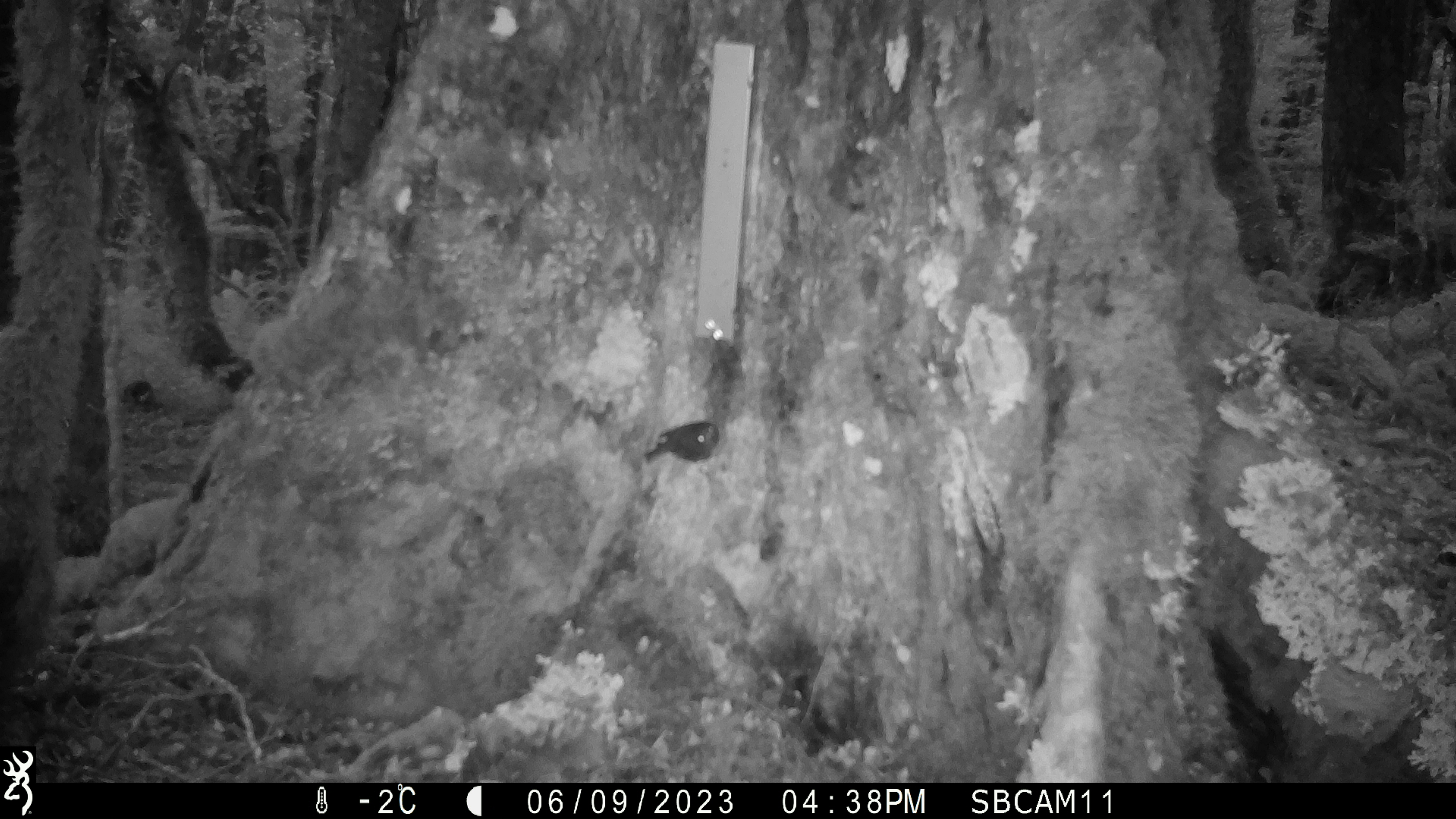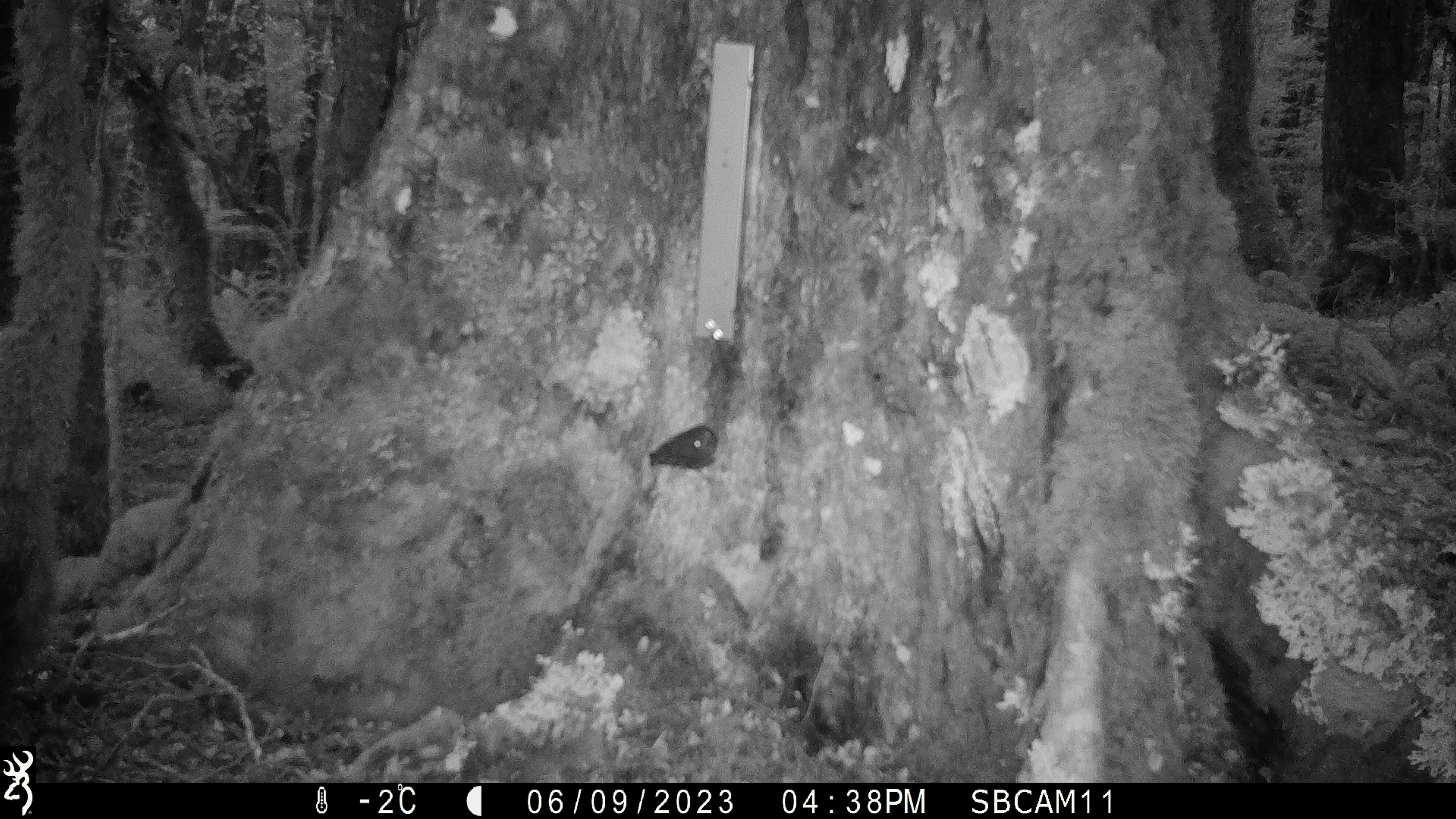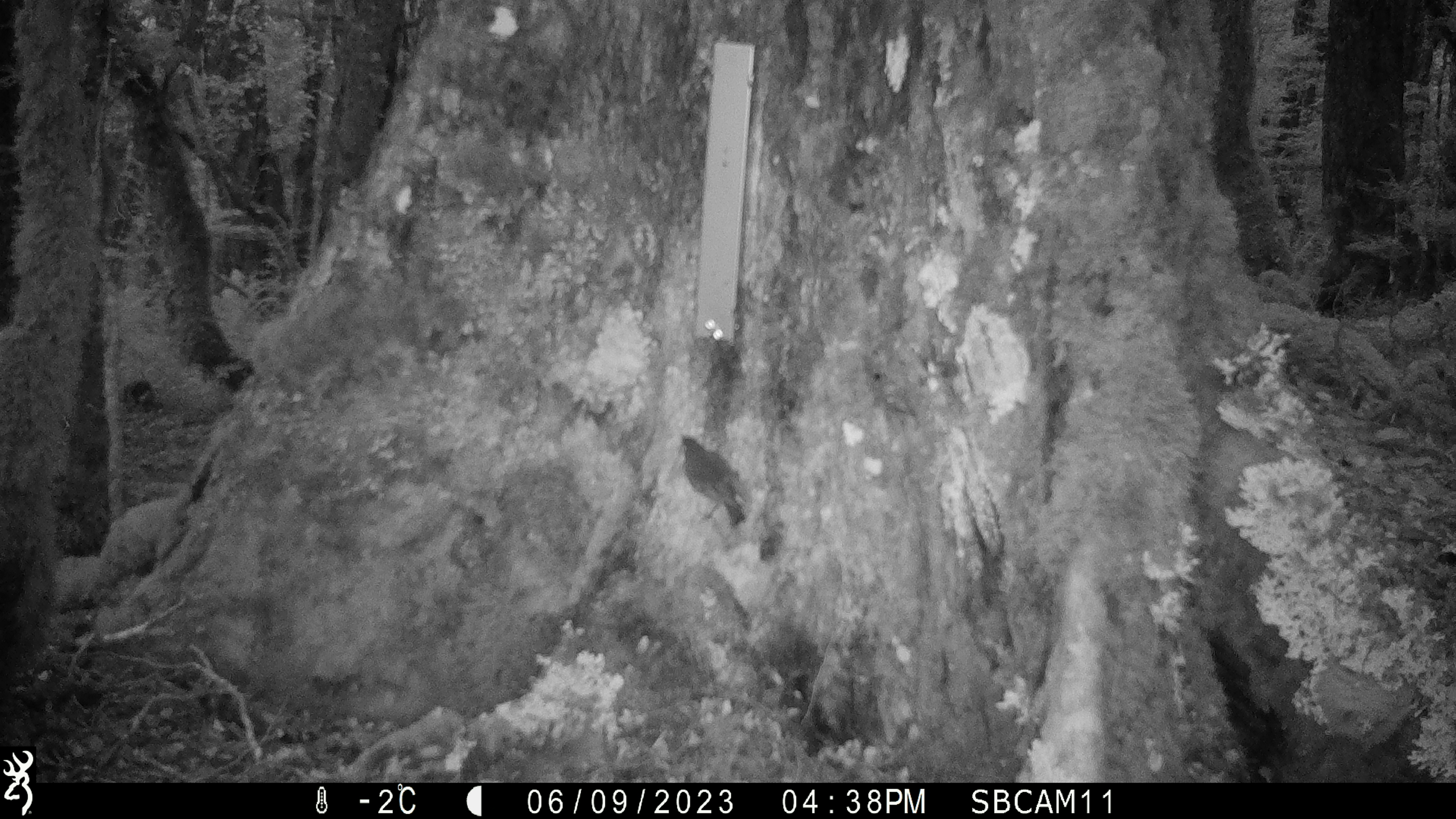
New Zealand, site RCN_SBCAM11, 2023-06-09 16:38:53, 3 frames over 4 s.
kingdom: Animalia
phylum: Chordata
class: Aves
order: Passeriformes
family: Petroicidae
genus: Petroica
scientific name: Petroica australis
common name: new zealand robin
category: robin